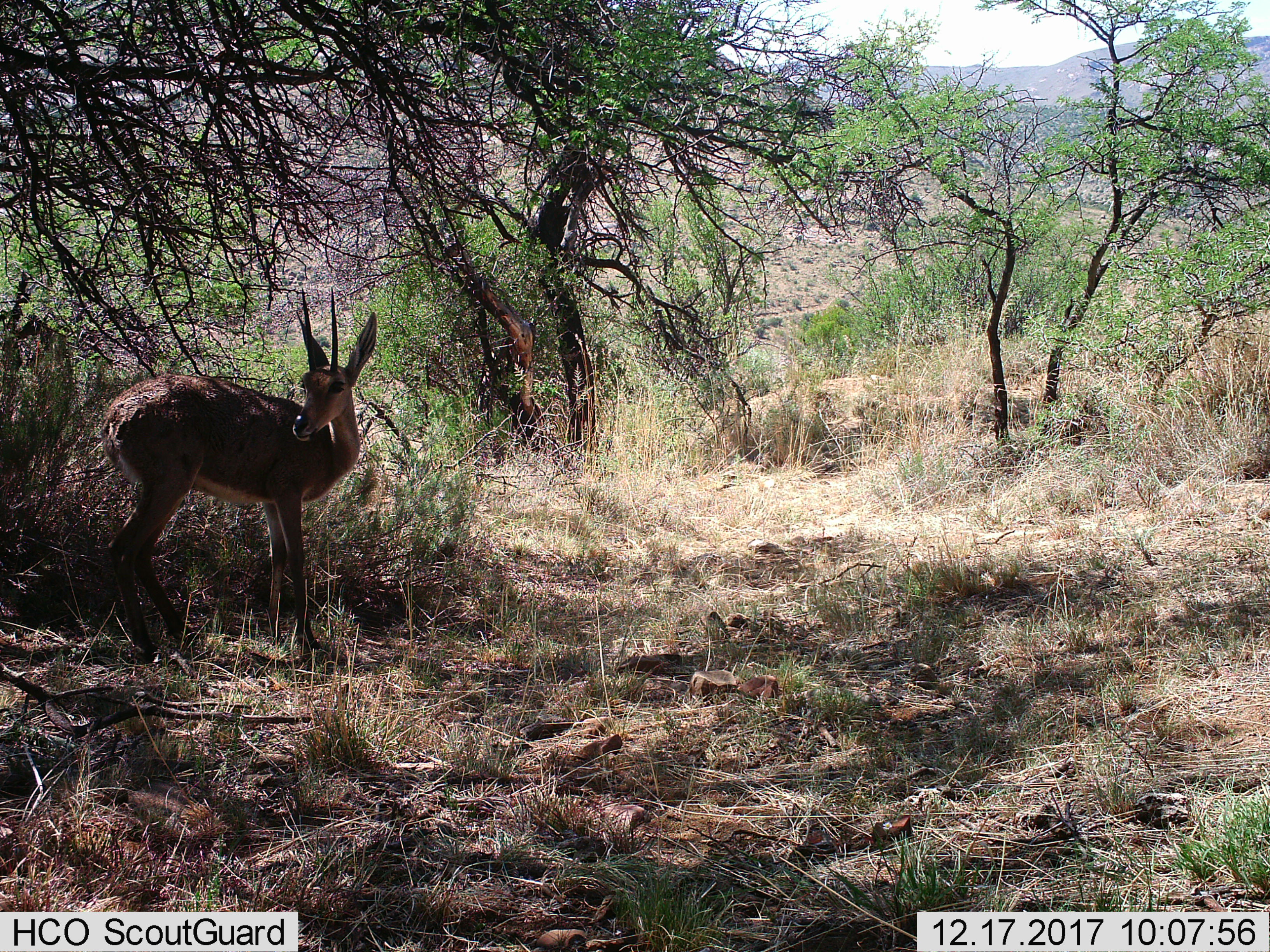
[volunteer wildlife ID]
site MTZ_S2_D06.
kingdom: Animalia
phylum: Chordata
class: Mammalia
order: Artiodactyla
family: Bovidae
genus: Pelea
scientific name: Pelea capreolus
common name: grey rhebok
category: rhebokgrey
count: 1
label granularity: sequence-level